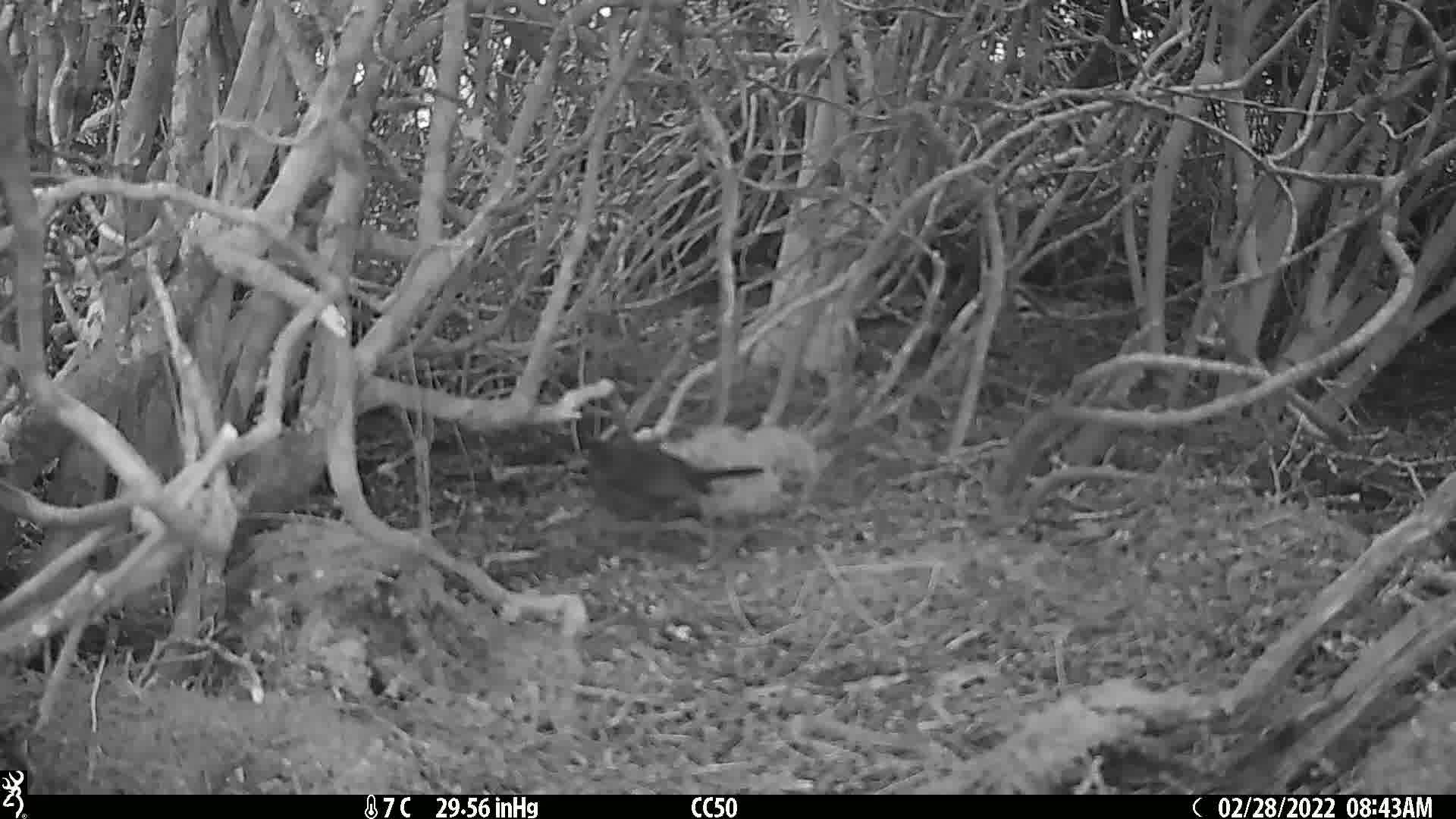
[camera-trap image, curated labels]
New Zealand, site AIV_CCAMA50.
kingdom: Animalia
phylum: Chordata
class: Aves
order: Passeriformes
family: Turdidae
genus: Turdus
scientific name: Turdus merula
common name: eurasian blackbird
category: blackbird